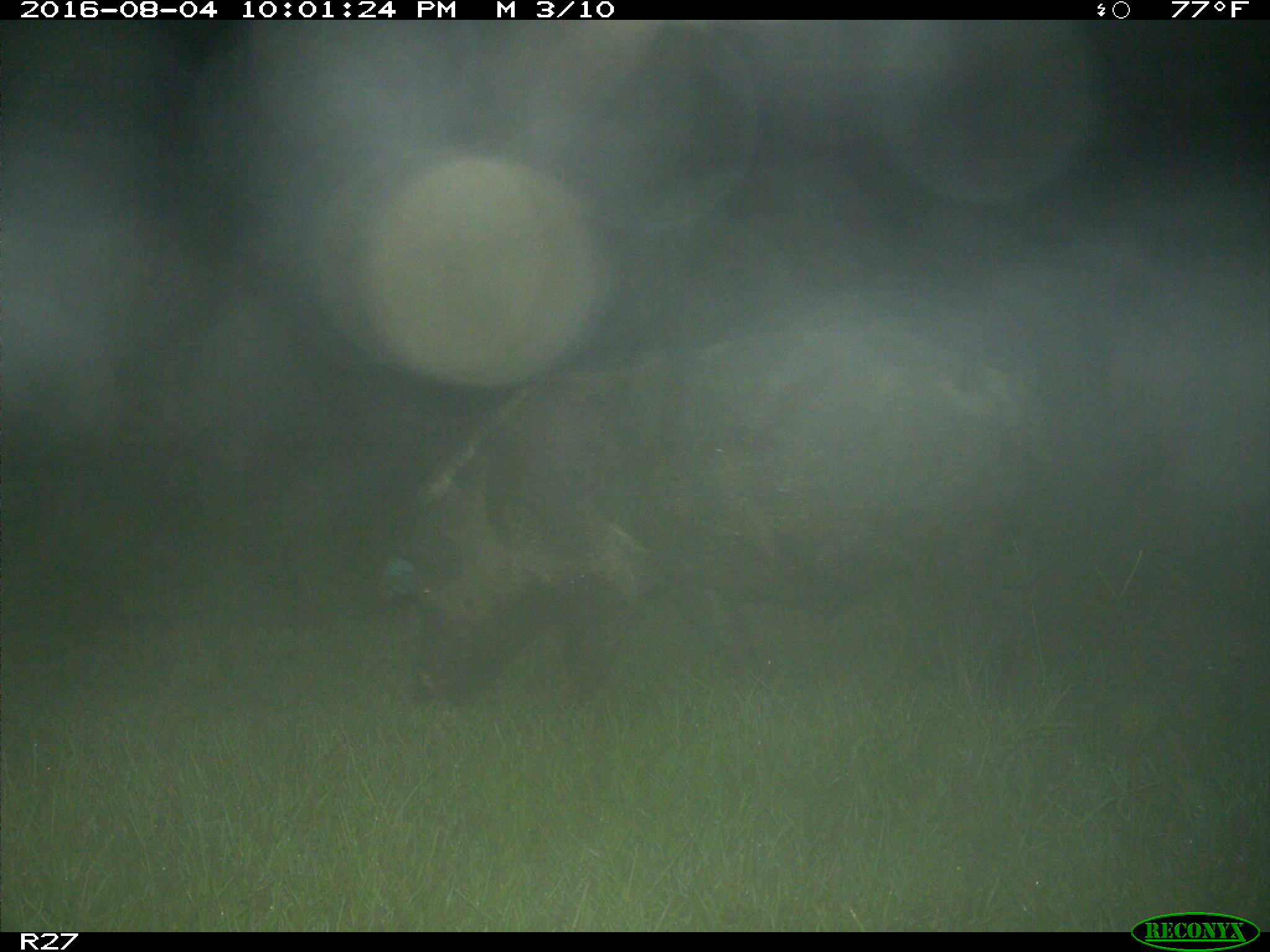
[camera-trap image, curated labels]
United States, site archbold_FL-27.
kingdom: Animalia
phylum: Chordata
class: Mammalia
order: Artiodactyla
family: Suidae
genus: Sus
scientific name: Sus scrofa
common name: wild boar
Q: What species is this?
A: Sus scrofa (wild boar).